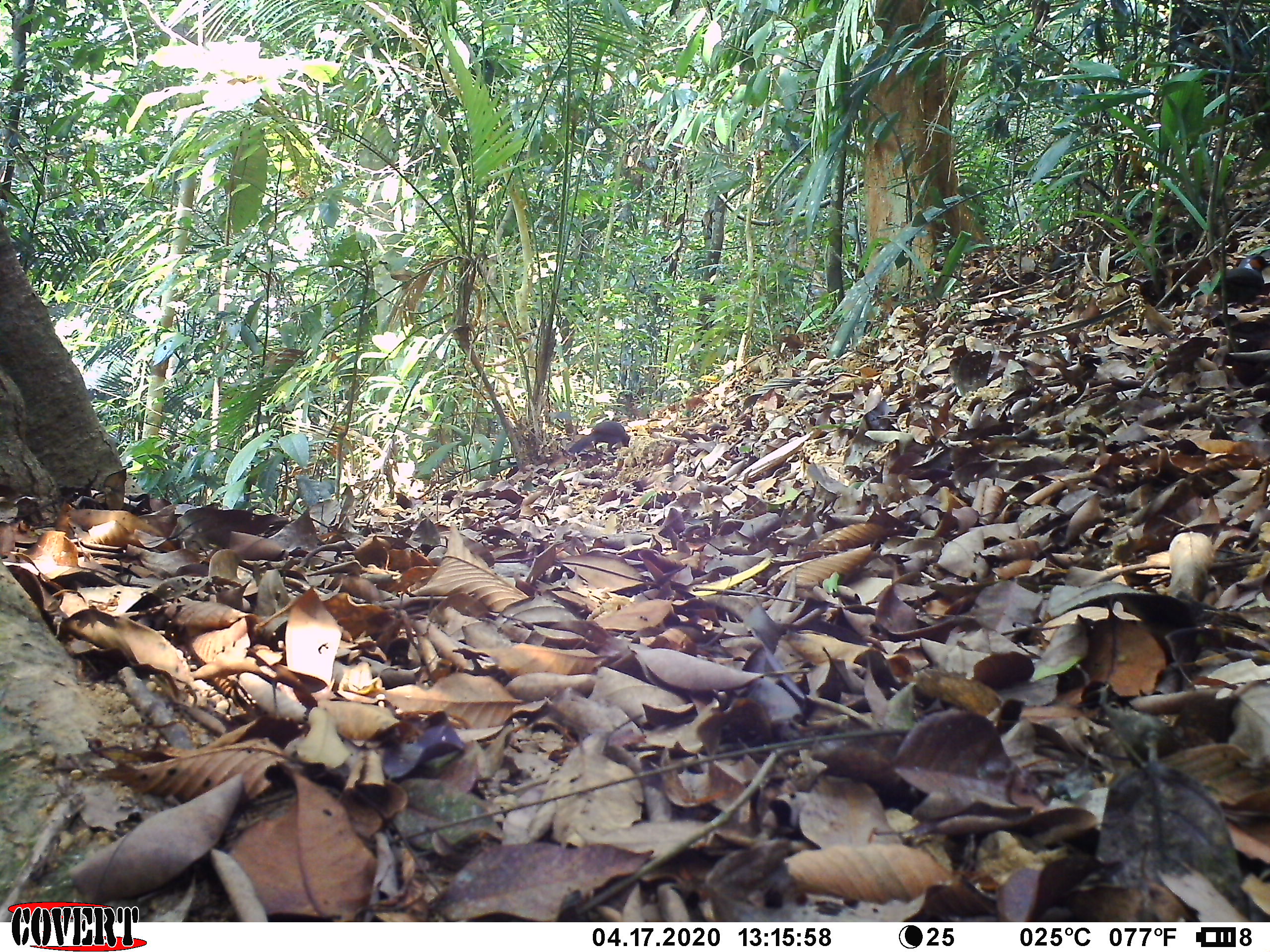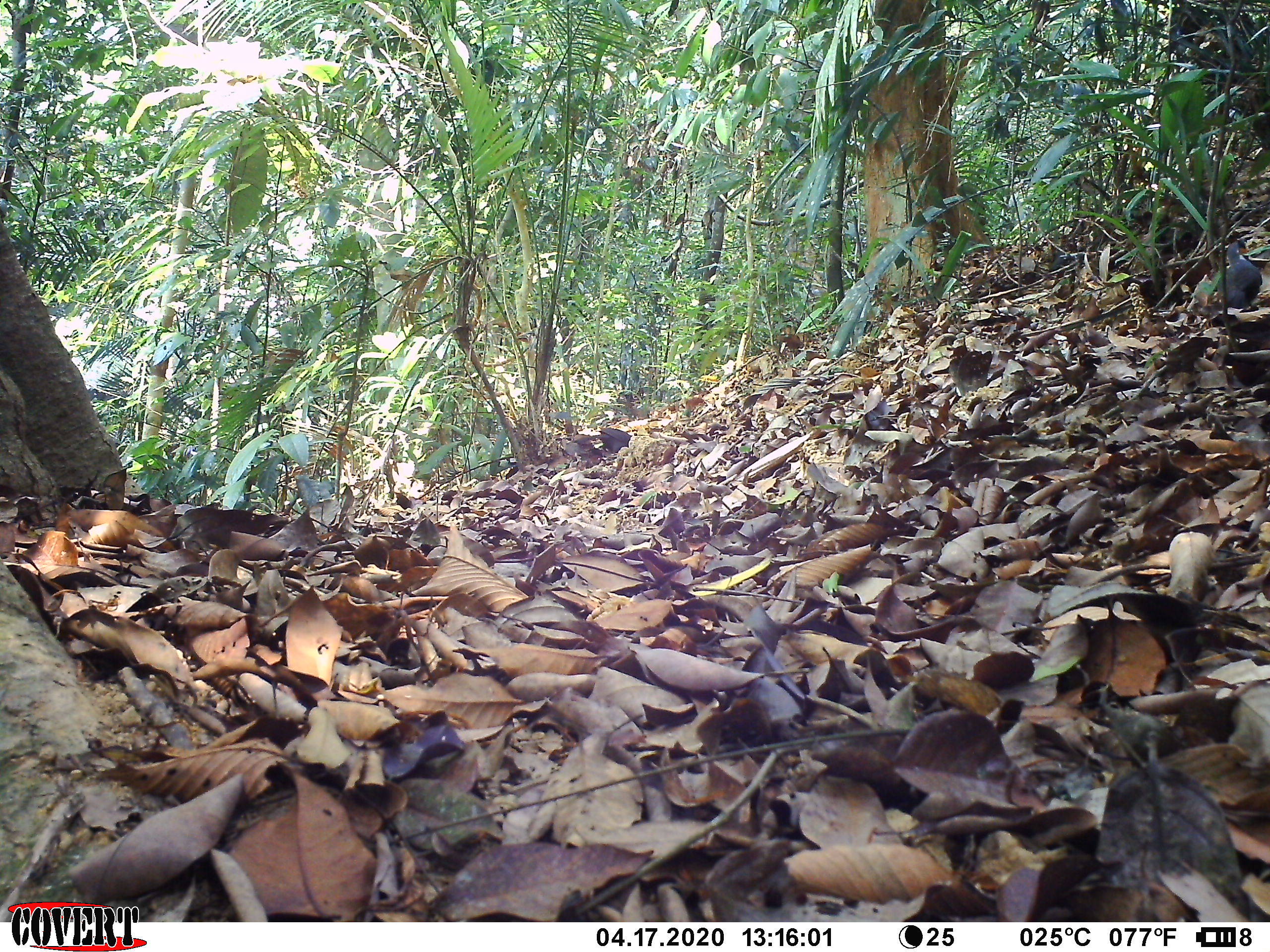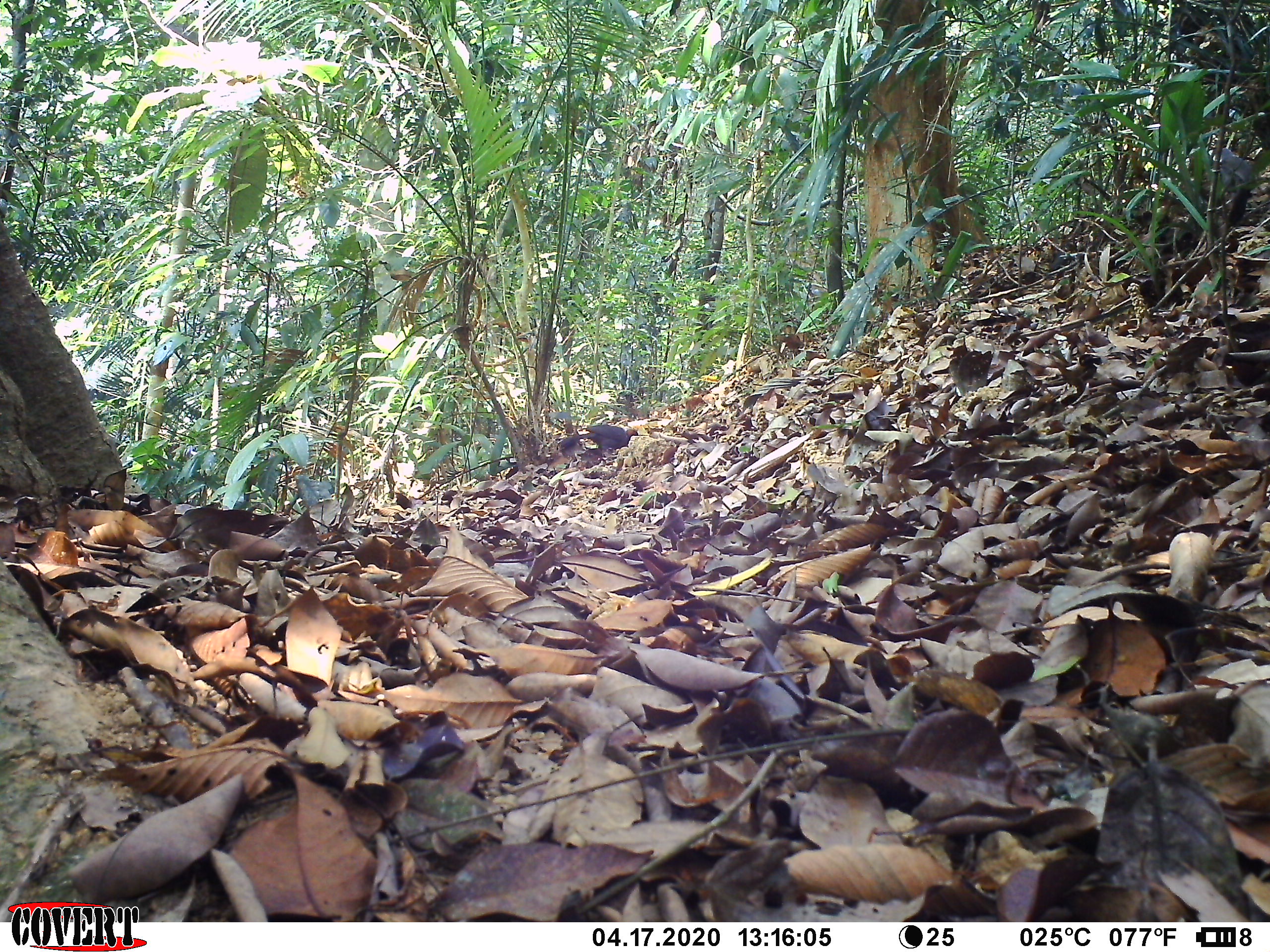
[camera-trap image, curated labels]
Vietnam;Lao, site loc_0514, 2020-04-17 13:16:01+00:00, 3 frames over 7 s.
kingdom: Animalia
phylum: Chordata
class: Aves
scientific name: Aves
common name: bird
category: unidentified bird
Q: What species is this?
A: Unidentified bird (bird) (Aves).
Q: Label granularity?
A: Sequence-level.